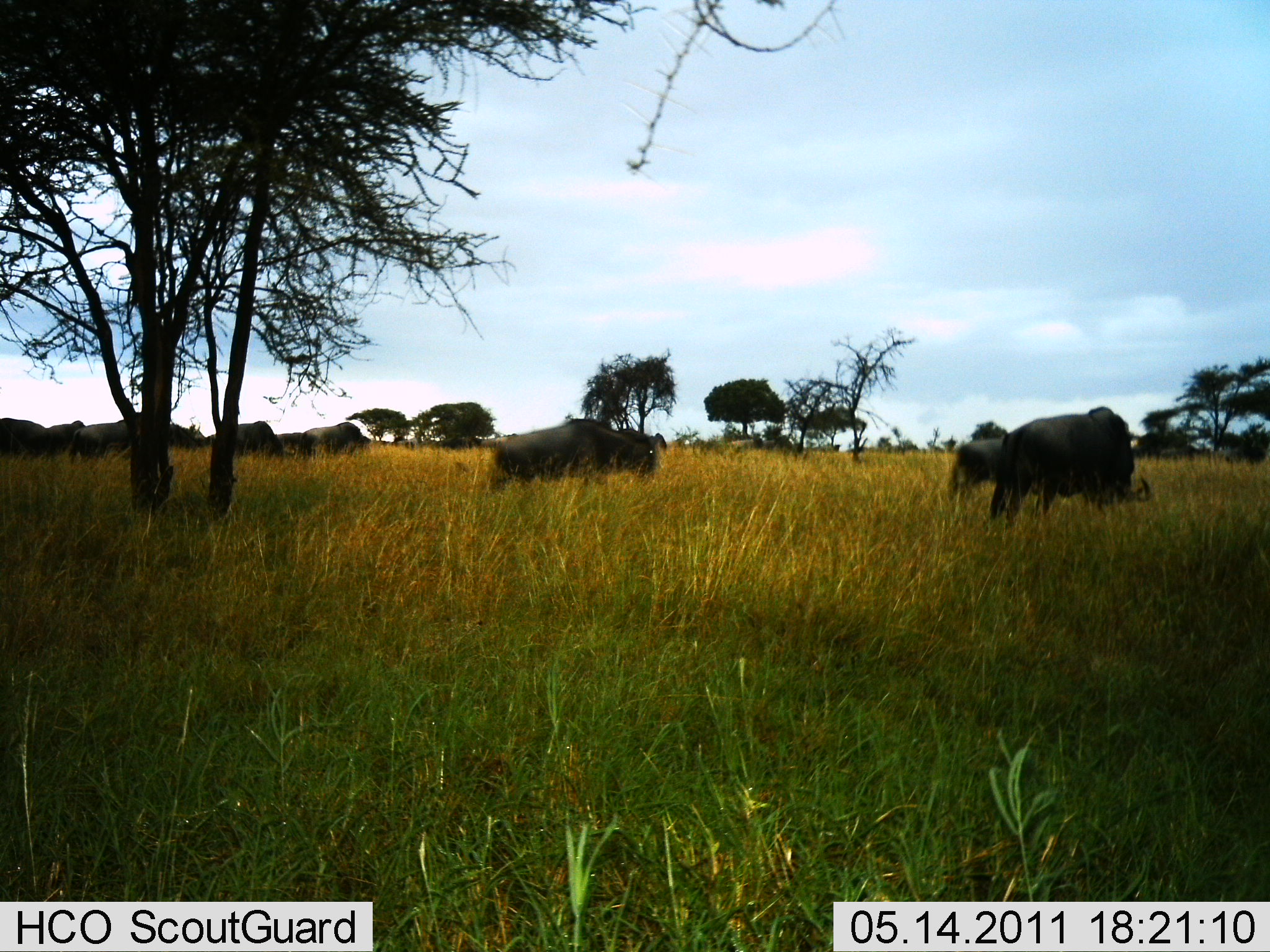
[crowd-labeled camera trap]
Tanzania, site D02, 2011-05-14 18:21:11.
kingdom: Animalia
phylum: Chordata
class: Mammalia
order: Artiodactyla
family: Bovidae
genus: Connochaetes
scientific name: Connochaetes taurinus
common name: blue wildebeest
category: wildebeest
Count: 10.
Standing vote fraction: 30%.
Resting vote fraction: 0%.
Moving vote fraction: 40%.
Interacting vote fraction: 0%.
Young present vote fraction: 0%.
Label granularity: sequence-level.